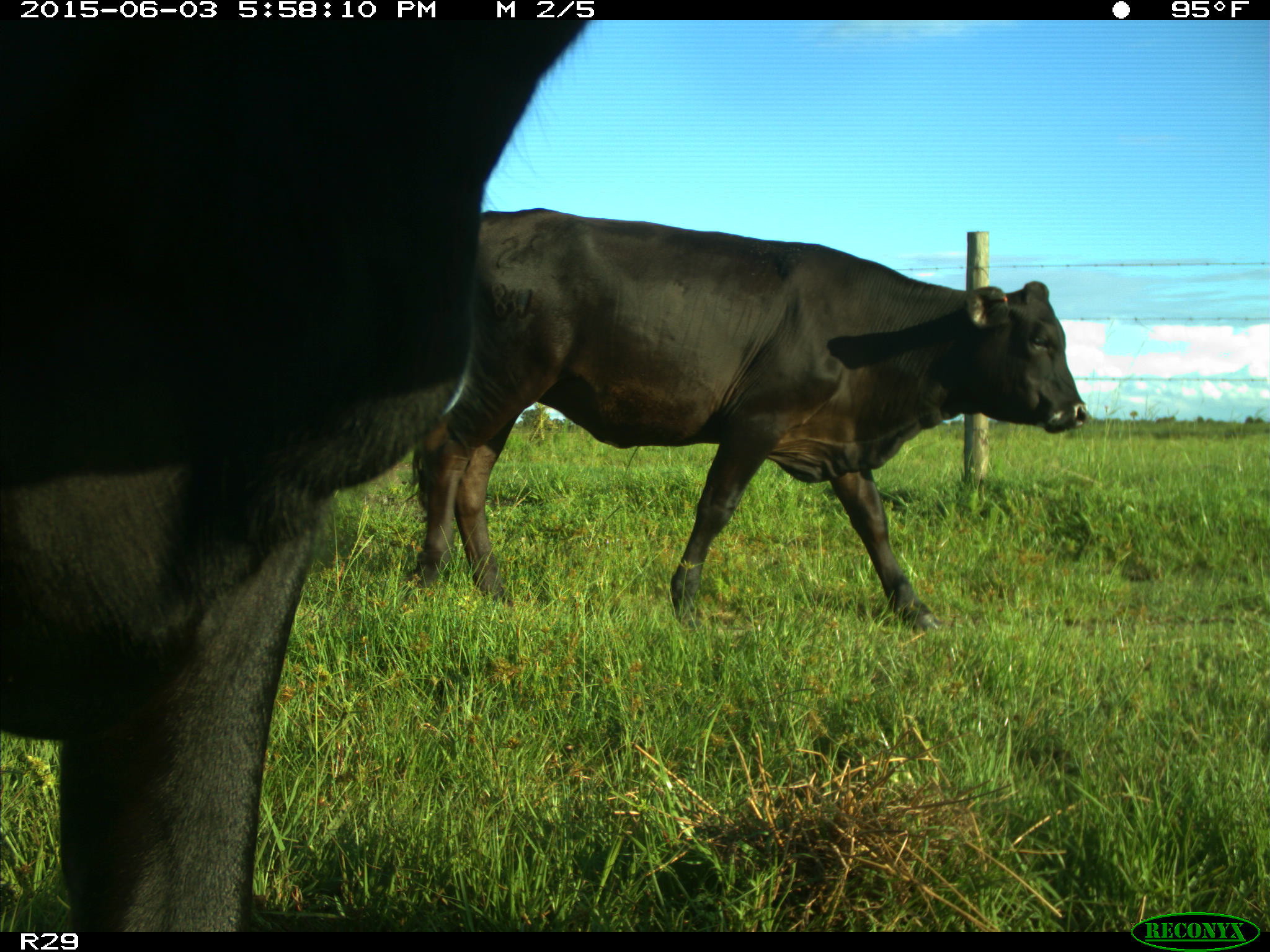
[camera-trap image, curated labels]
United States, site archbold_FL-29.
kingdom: Animalia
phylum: Chordata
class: Mammalia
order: Artiodactyla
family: Bovidae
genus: Bos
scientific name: Bos taurus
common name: domestic cow